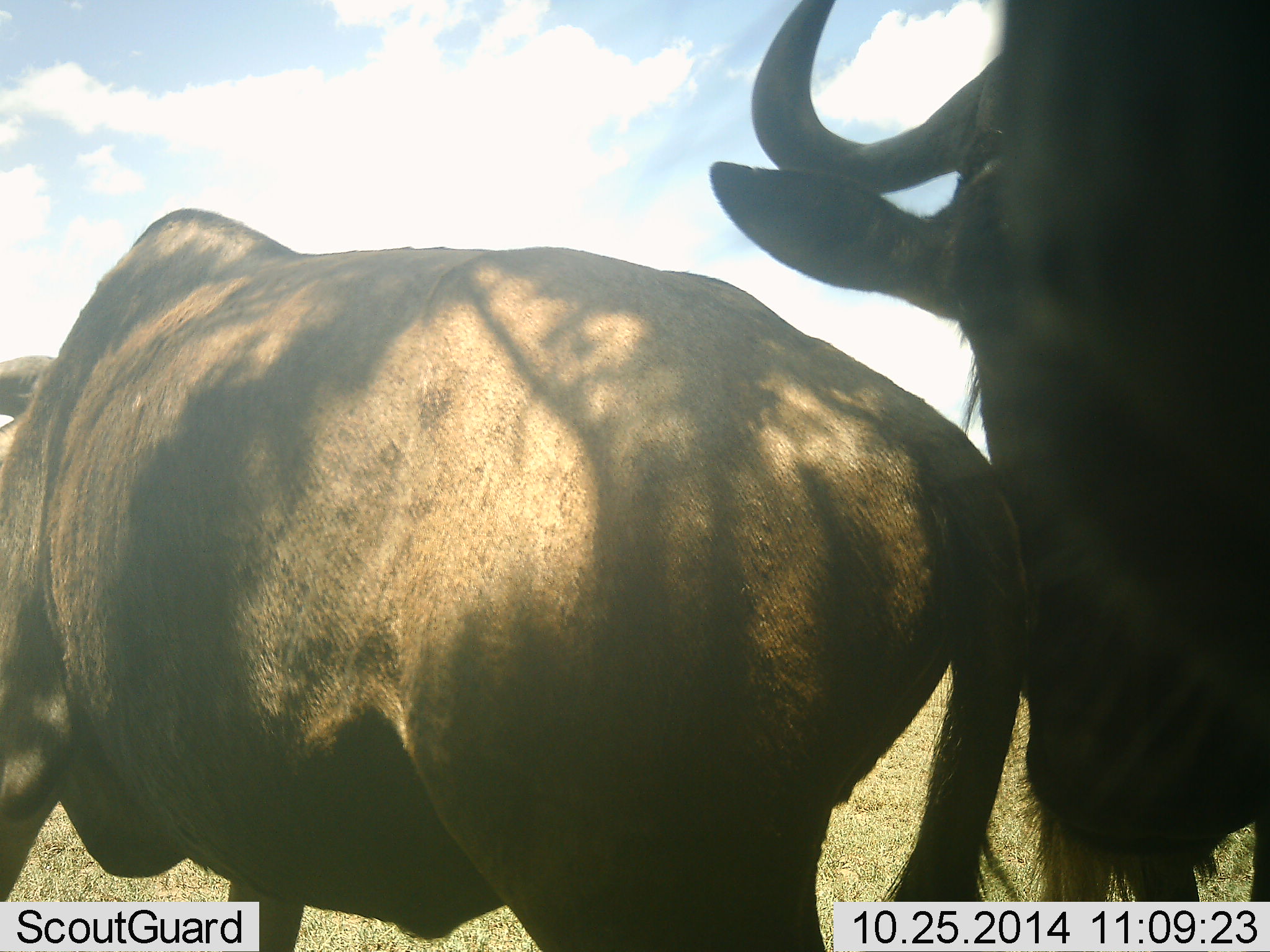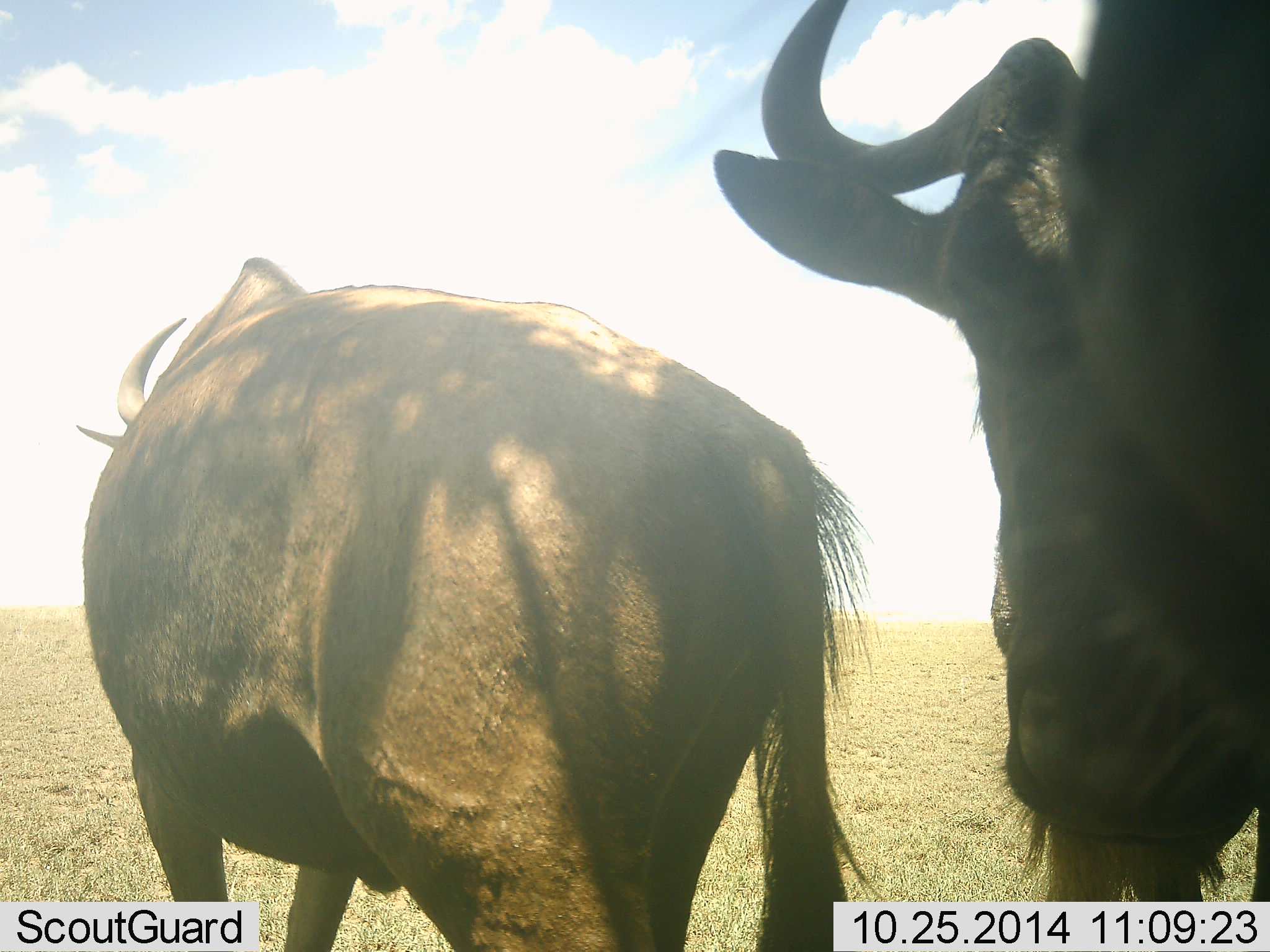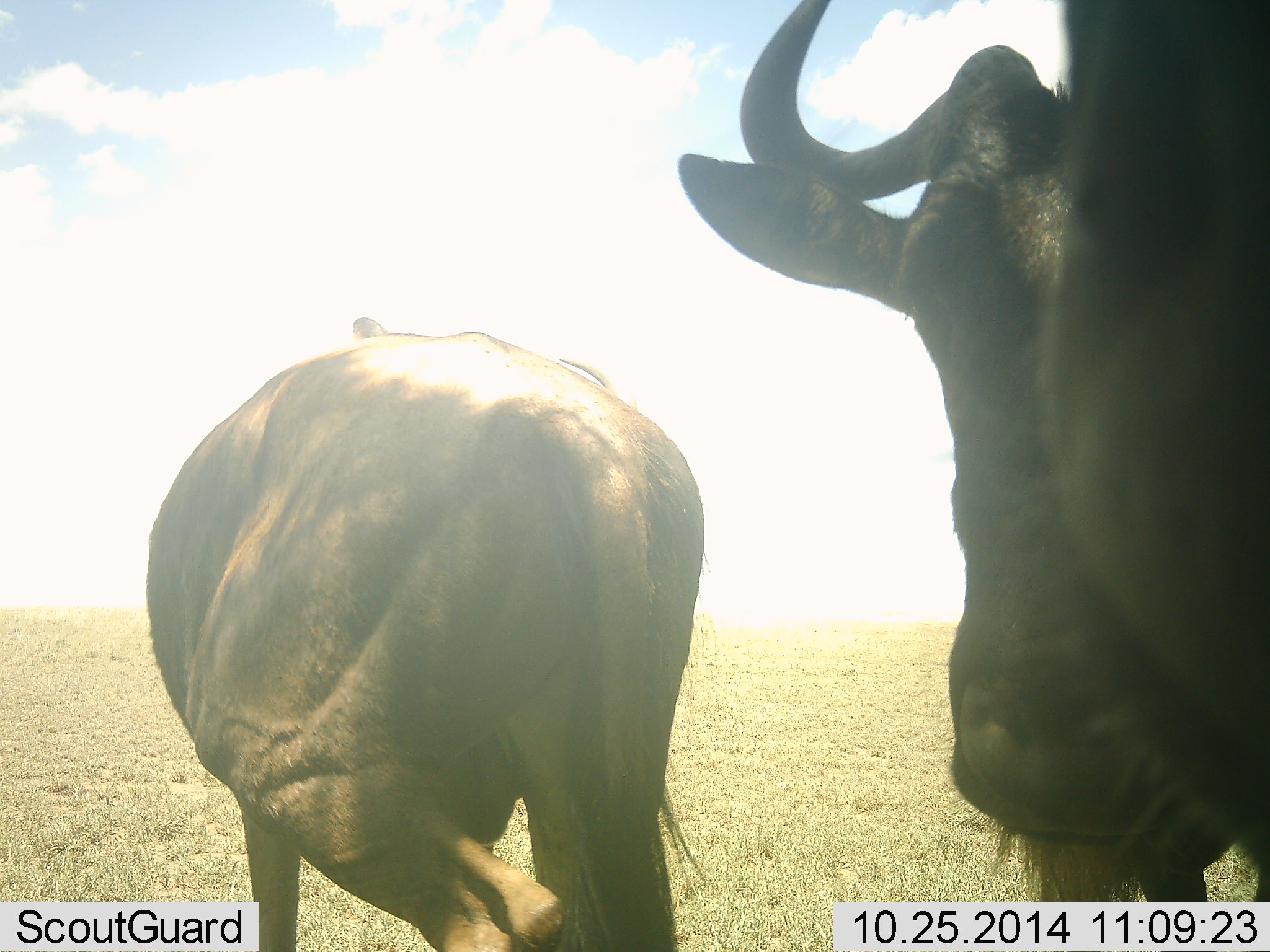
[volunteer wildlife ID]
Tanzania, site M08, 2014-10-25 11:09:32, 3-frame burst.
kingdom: Animalia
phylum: Chordata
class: Mammalia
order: Artiodactyla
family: Bovidae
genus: Connochaetes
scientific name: Connochaetes taurinus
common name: blue wildebeest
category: wildebeest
Wildebeest (blue wildebeest) (Connochaetes taurinus), count 2. Behavior (volunteer vote fractions): standing 60%, resting 0%, moving 60%, interacting 0%. Young present (vote fraction): 0%. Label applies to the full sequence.